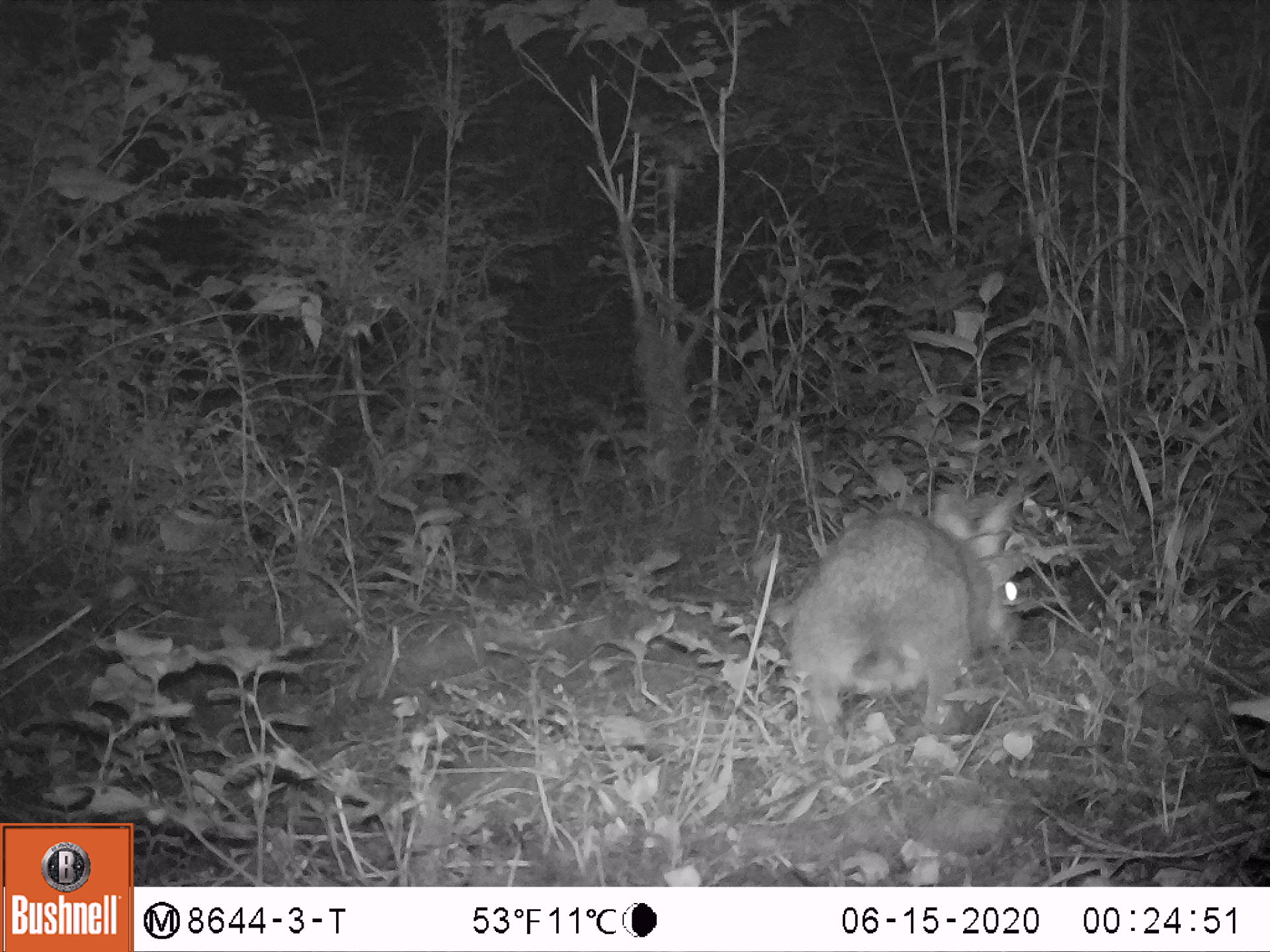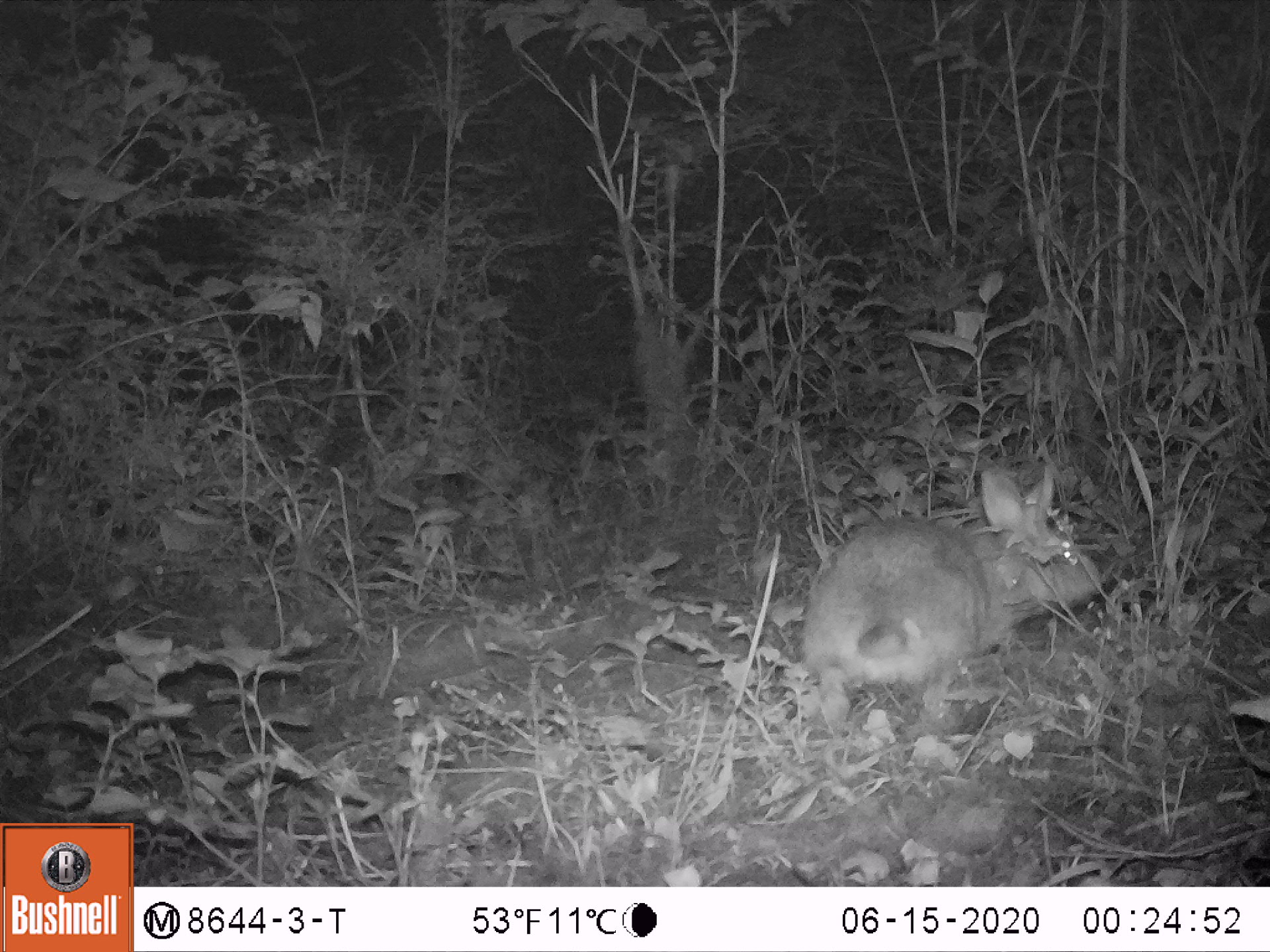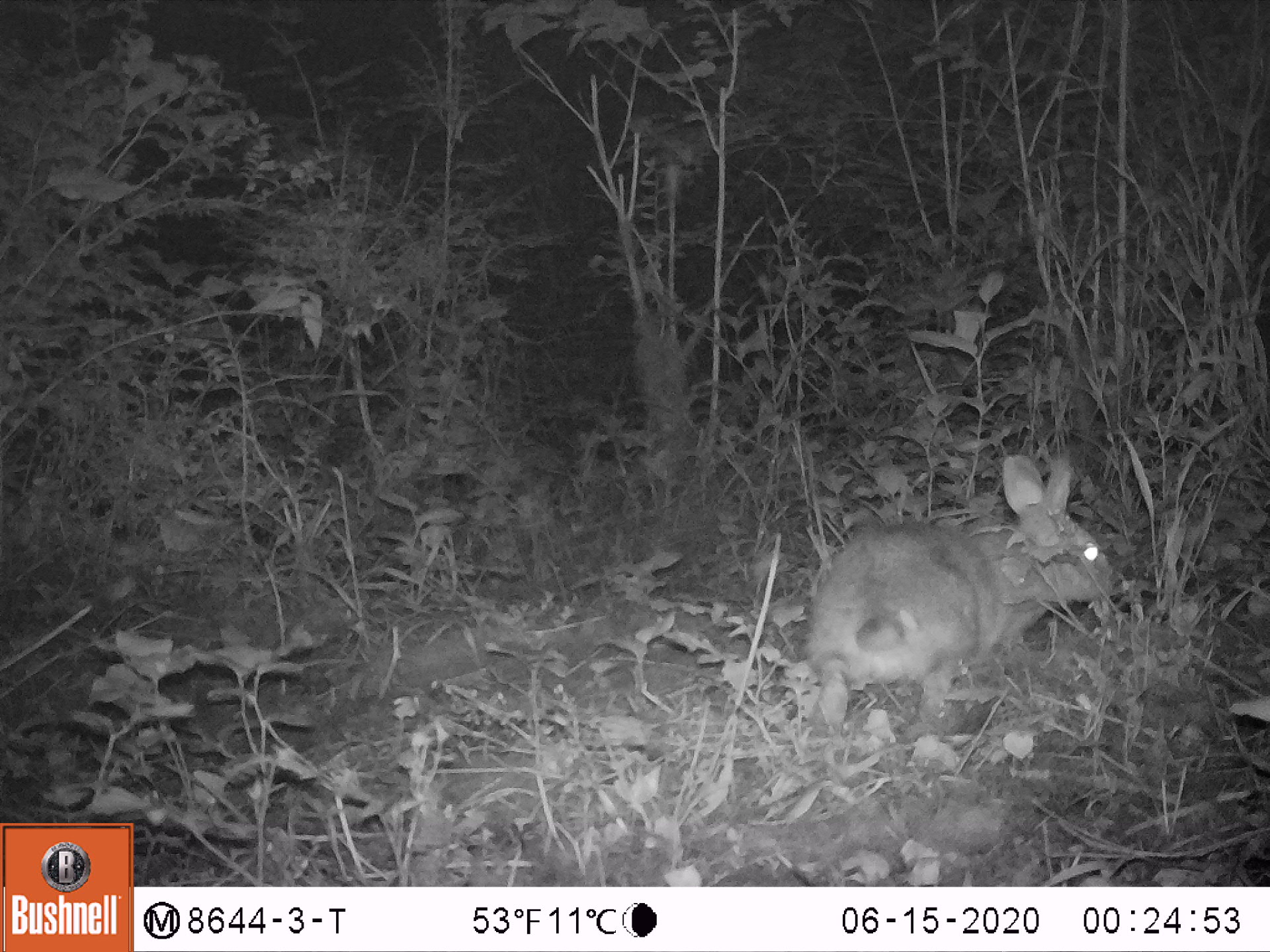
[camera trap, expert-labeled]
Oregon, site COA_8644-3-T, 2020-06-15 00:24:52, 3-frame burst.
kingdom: Animalia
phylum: Chordata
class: Mammalia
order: Lagomorpha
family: Leporidae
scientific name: Leporidae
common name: hares and rabbits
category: leporidae family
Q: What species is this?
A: Leporidae family (hares and rabbits) (Leporidae).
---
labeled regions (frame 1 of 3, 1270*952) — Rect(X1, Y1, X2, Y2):
leporidae family: Rect(785, 485, 1033, 716)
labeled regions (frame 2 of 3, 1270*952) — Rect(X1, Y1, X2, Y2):
leporidae family: Rect(798, 468, 1106, 720)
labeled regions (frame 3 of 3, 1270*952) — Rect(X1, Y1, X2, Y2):
leporidae family: Rect(806, 455, 1117, 720)